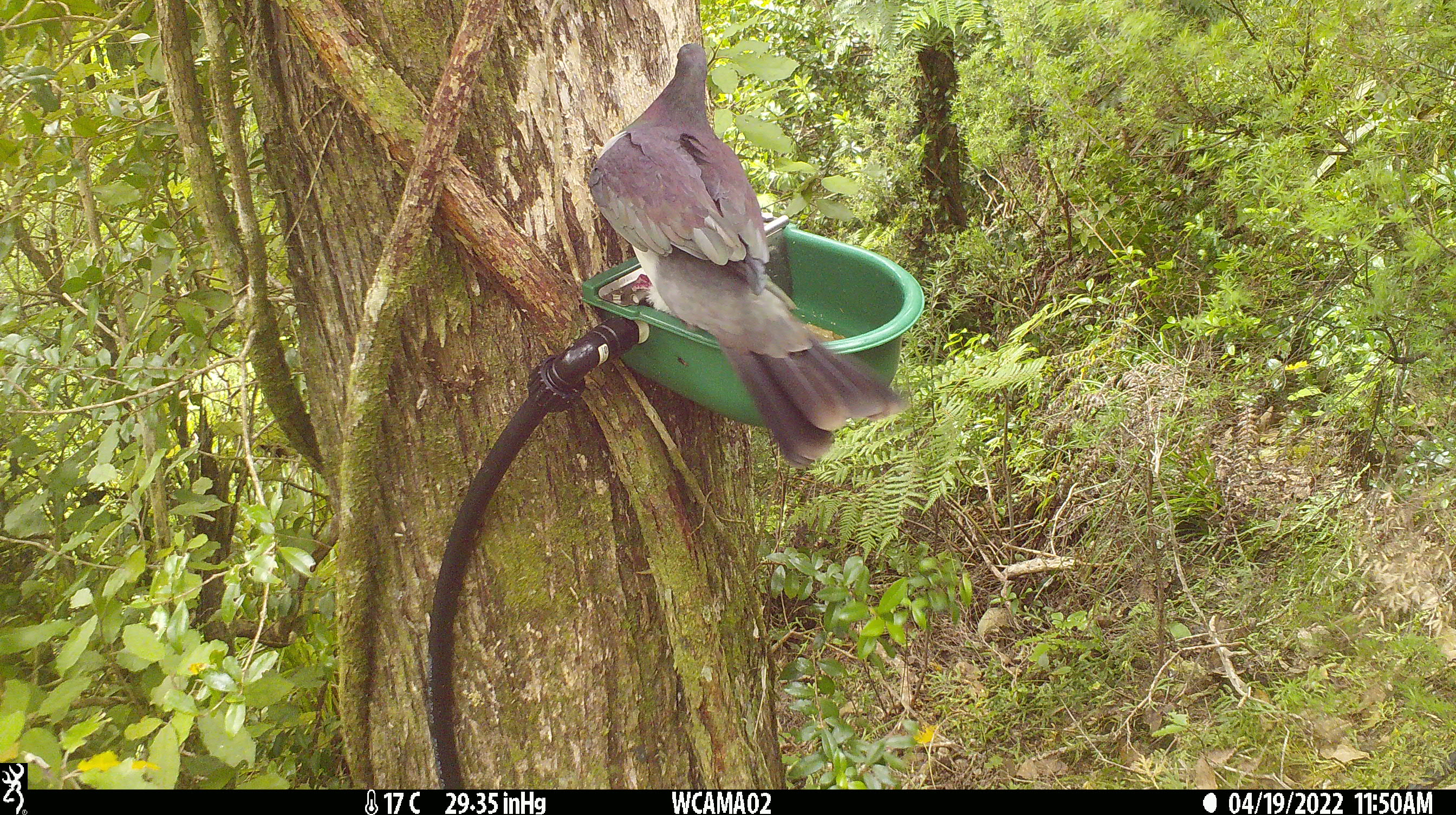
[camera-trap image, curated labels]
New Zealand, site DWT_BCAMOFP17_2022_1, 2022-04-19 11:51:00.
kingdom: Animalia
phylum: Chordata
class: Aves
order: Columbiformes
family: Columbidae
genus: Hemiphaga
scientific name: Hemiphaga novaeseelandiae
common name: new zealand pigeon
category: kereru